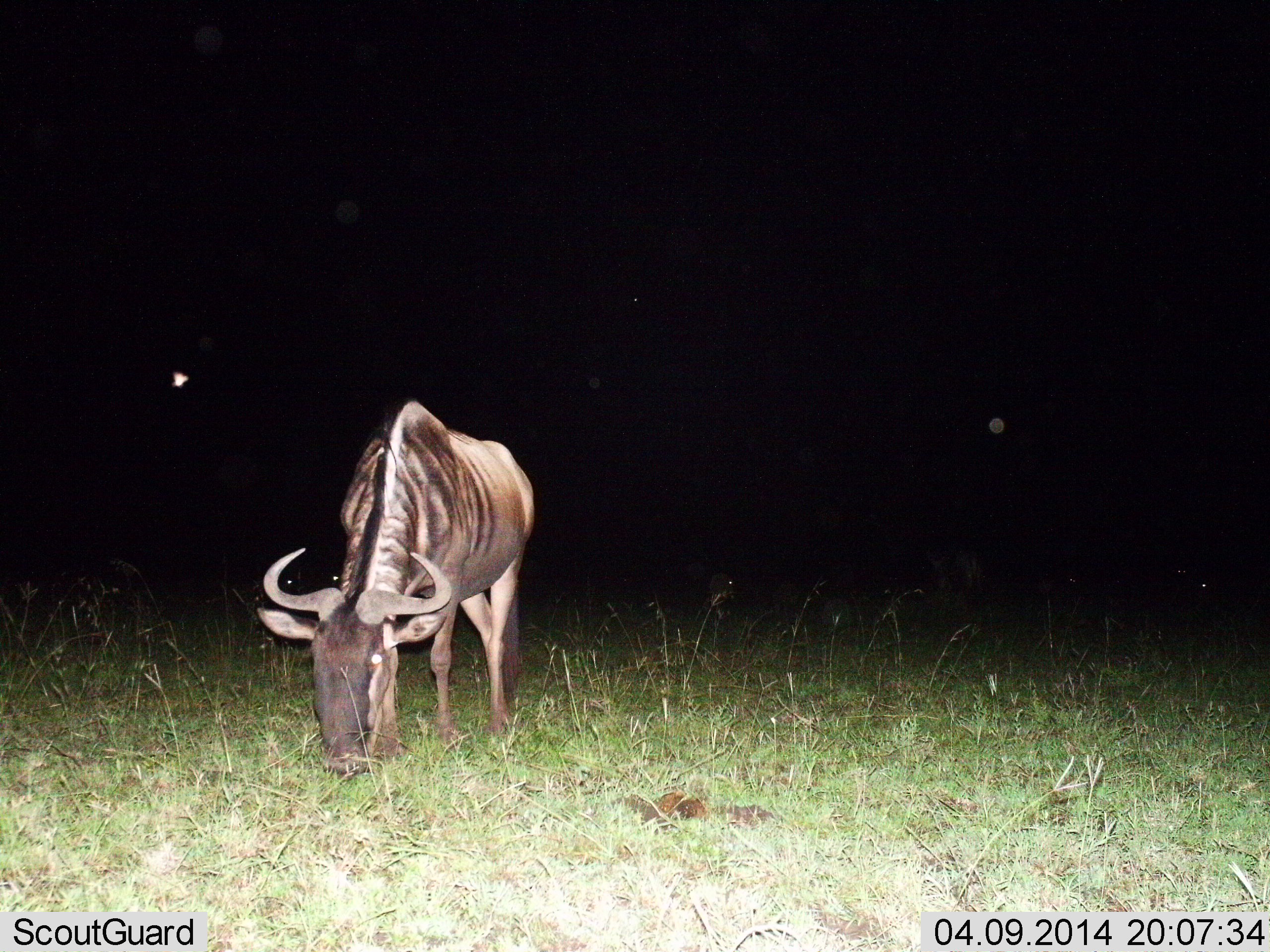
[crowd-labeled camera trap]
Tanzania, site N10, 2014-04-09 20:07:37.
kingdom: Animalia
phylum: Chordata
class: Mammalia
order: Artiodactyla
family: Bovidae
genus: Connochaetes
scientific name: Connochaetes taurinus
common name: blue wildebeest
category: wildebeest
Wildebeest (blue wildebeest) (Connochaetes taurinus), count 1. Behavior (volunteer vote fractions): standing 16%, resting 0%, moving 0%, interacting 0%. Young present (vote fraction): 0%. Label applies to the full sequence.